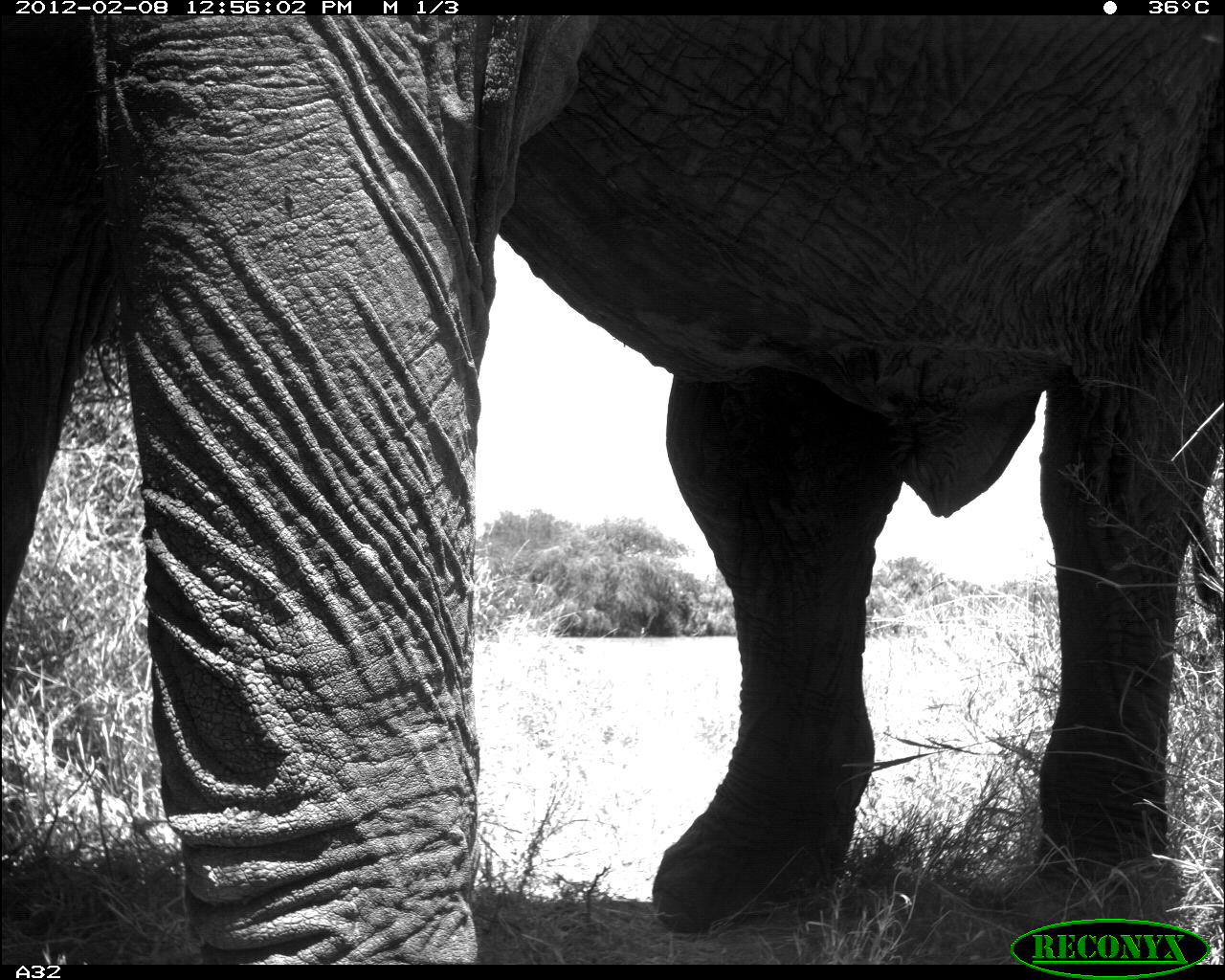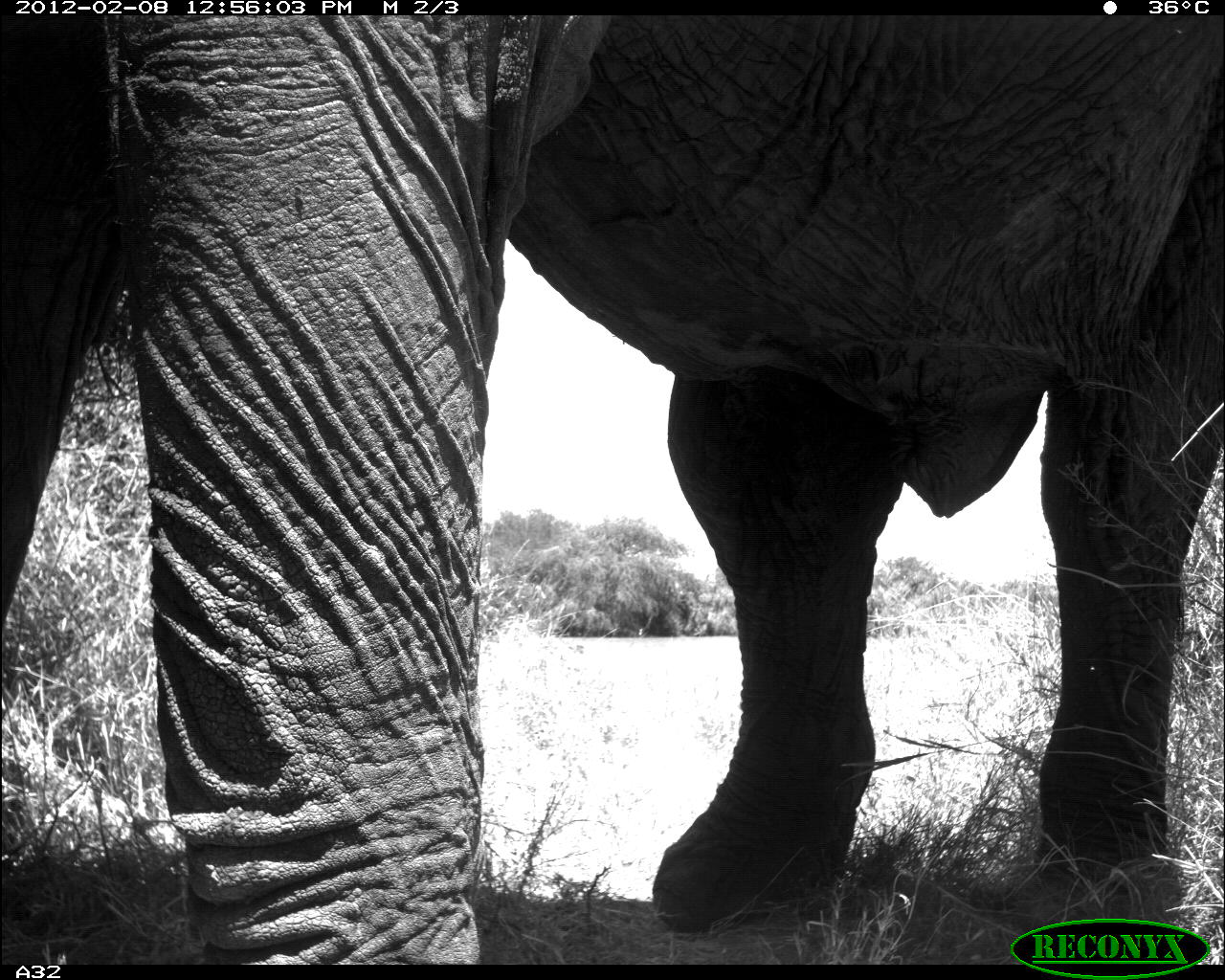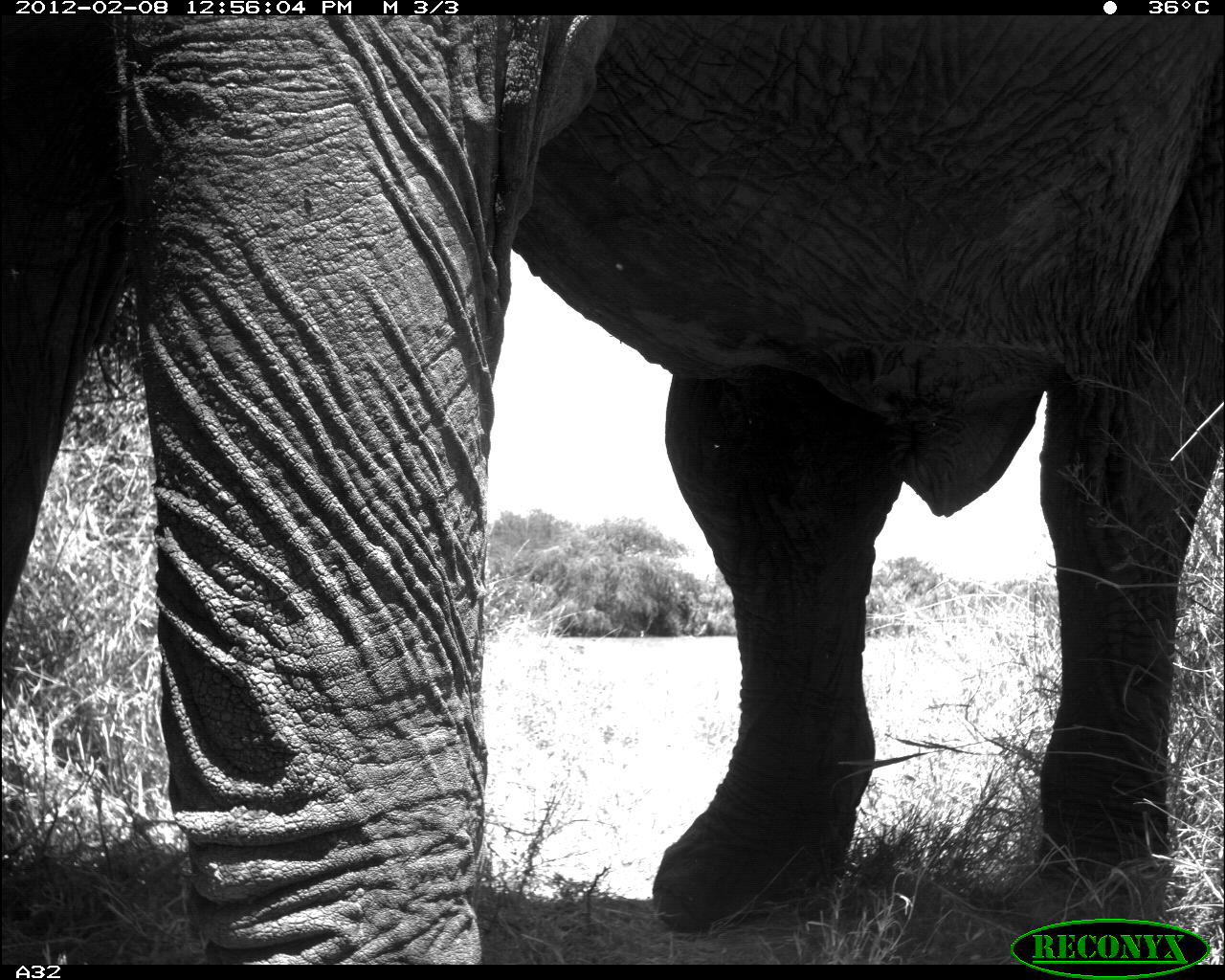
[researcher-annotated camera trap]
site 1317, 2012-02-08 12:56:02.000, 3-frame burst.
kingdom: Animalia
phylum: Chordata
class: Mammalia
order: Proboscidea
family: Elephantidae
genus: Loxodonta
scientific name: Loxodonta africana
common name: african bush elephant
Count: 1.